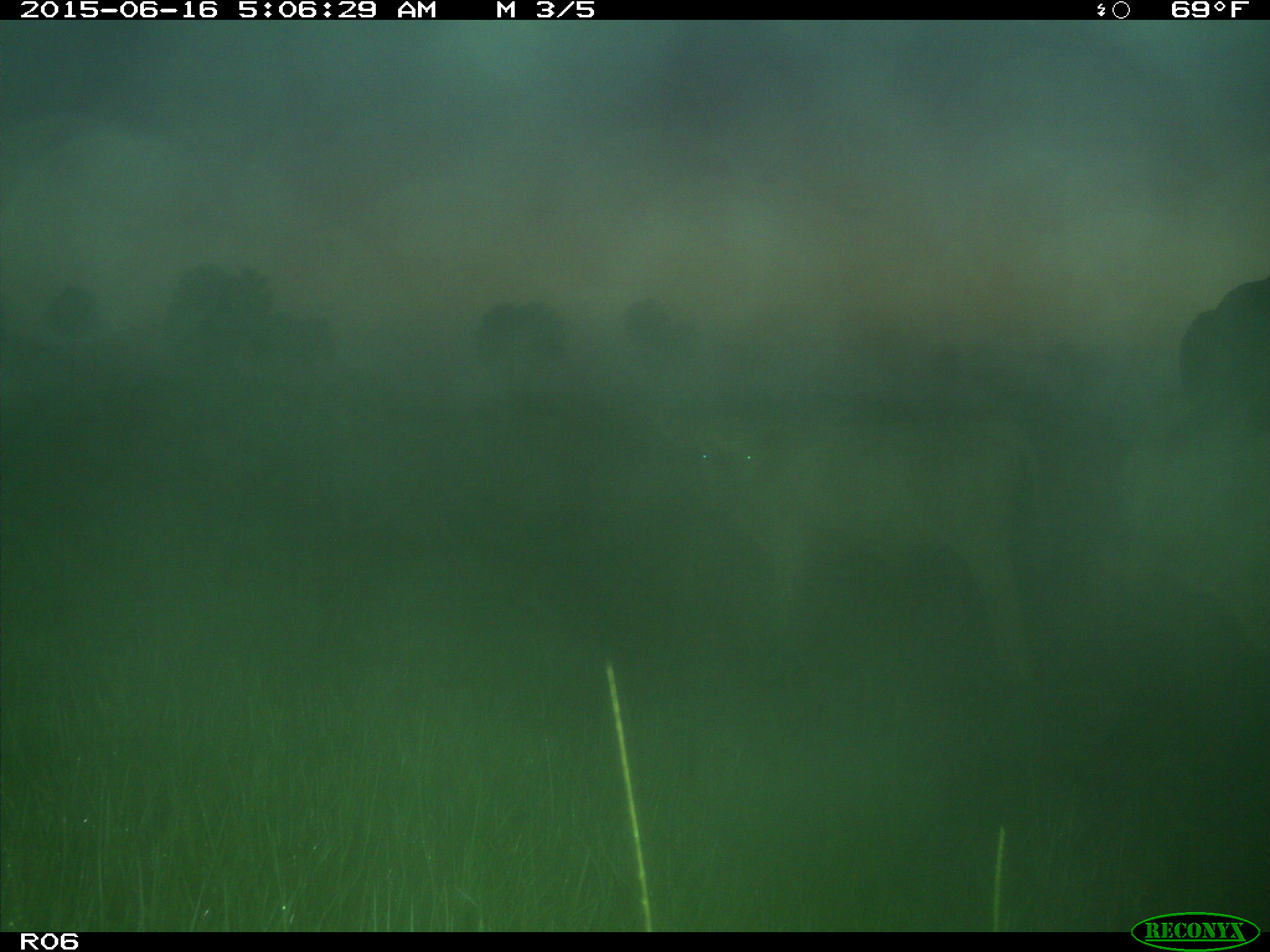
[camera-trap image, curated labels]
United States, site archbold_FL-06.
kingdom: Animalia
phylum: Chordata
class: Mammalia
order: Artiodactyla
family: Bovidae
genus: Bos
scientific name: Bos taurus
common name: domestic cow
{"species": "Bos taurus (domestic cow)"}